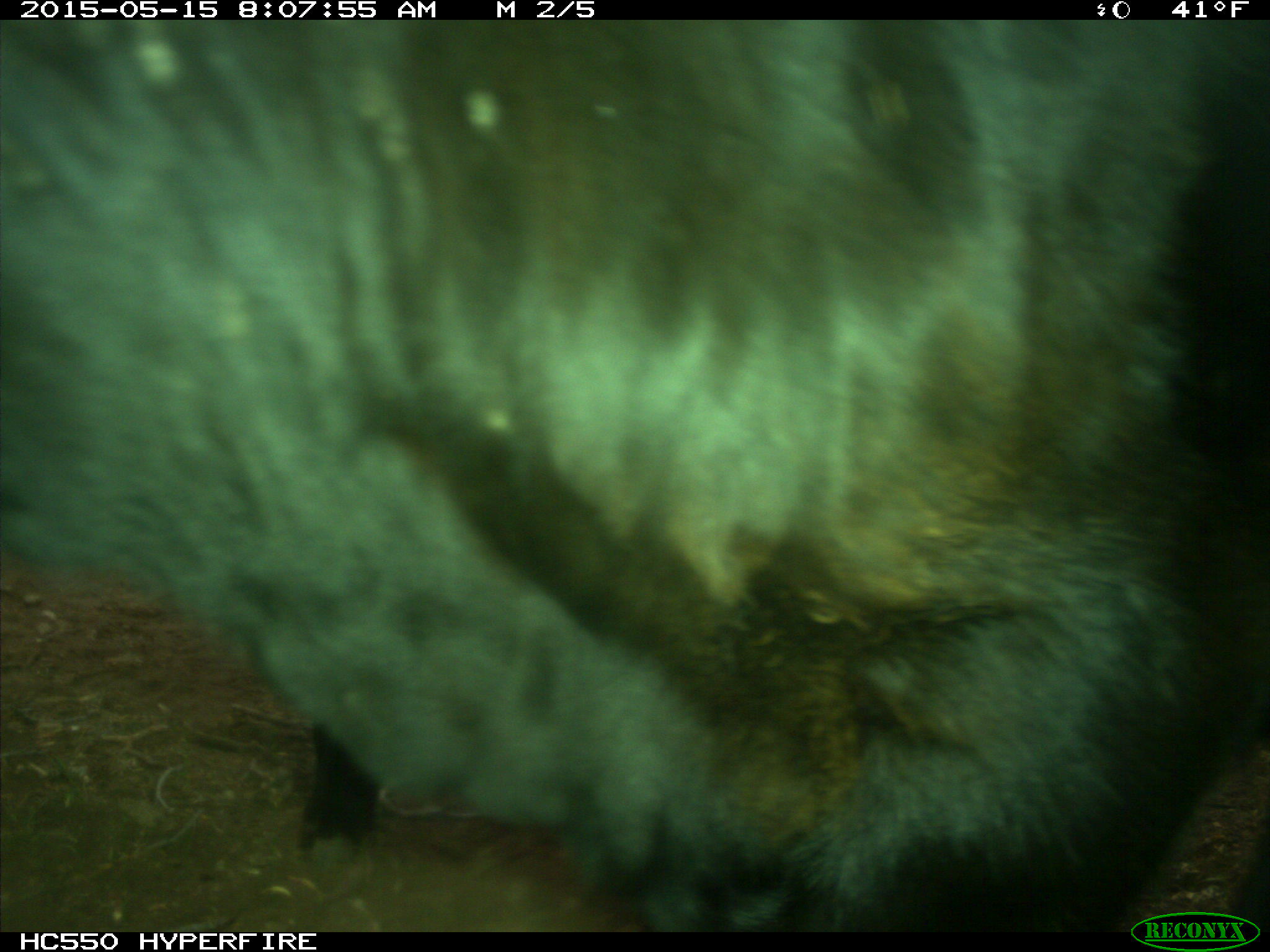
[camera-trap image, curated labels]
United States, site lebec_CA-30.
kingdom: Animalia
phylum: Chordata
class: Mammalia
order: Artiodactyla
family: Bovidae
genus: Bos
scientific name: Bos taurus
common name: domestic cow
Bos taurus (domestic cow).